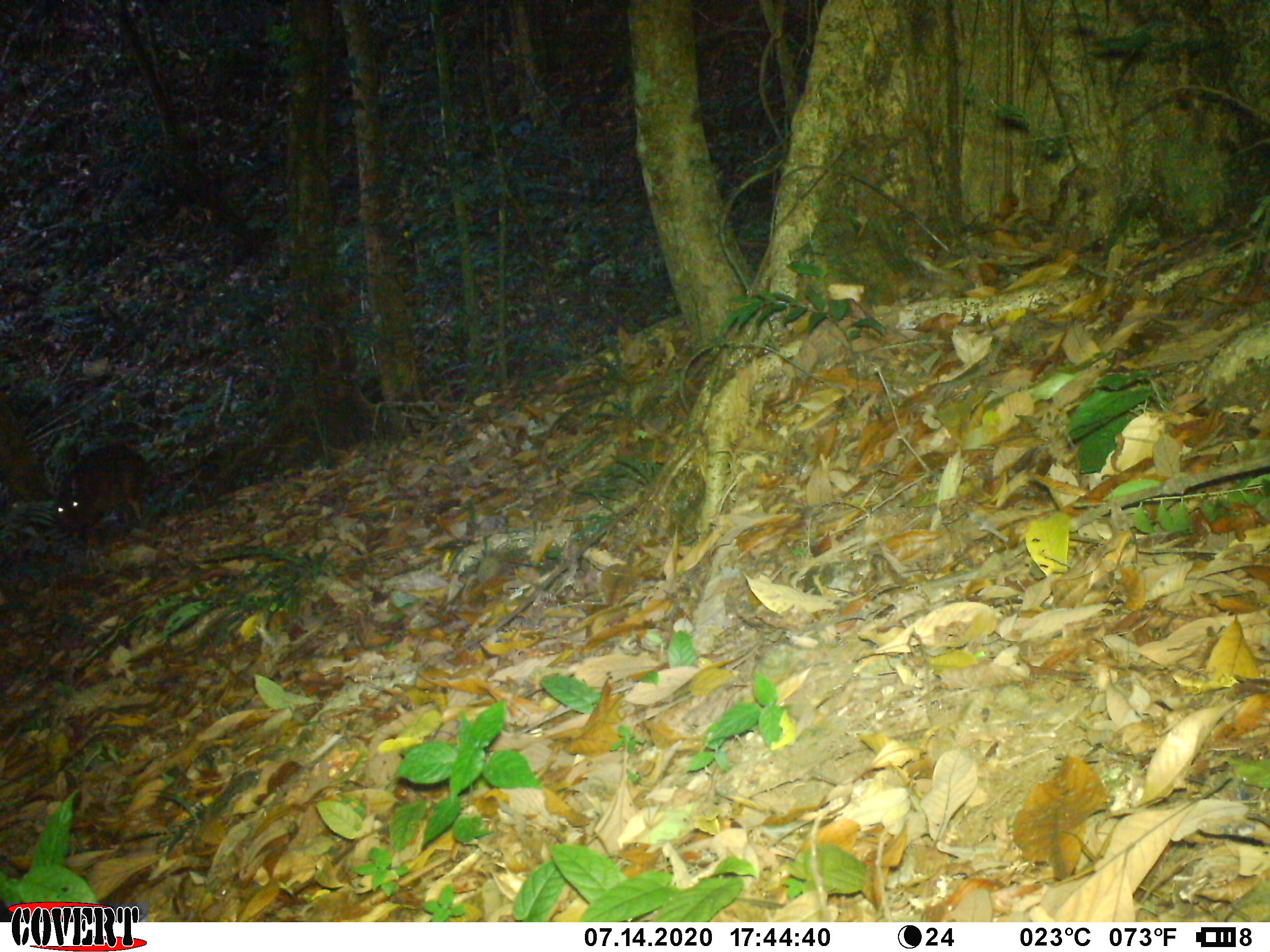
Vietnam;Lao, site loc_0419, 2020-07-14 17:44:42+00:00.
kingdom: Animalia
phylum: Chordata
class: Mammalia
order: Artiodactyla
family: Cervidae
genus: Muntiacus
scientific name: Muntiacus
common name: muntjacs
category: unidentified muntjac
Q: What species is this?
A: Unidentified muntjac (muntjacs) (Muntiacus).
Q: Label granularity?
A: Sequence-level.